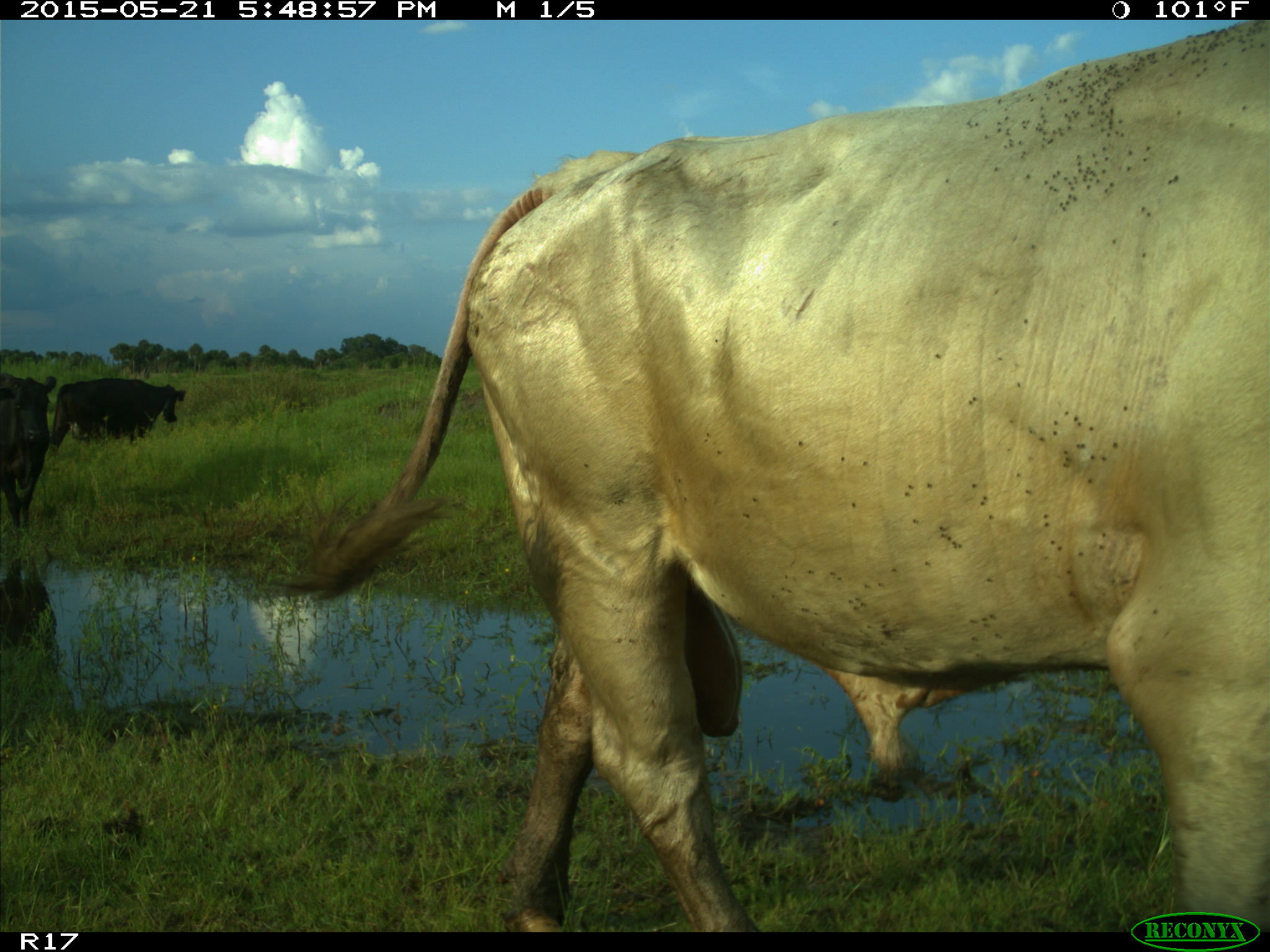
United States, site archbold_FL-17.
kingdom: Animalia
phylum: Chordata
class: Mammalia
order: Artiodactyla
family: Bovidae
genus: Bos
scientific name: Bos taurus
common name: domestic cow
Bos taurus (domestic cow).